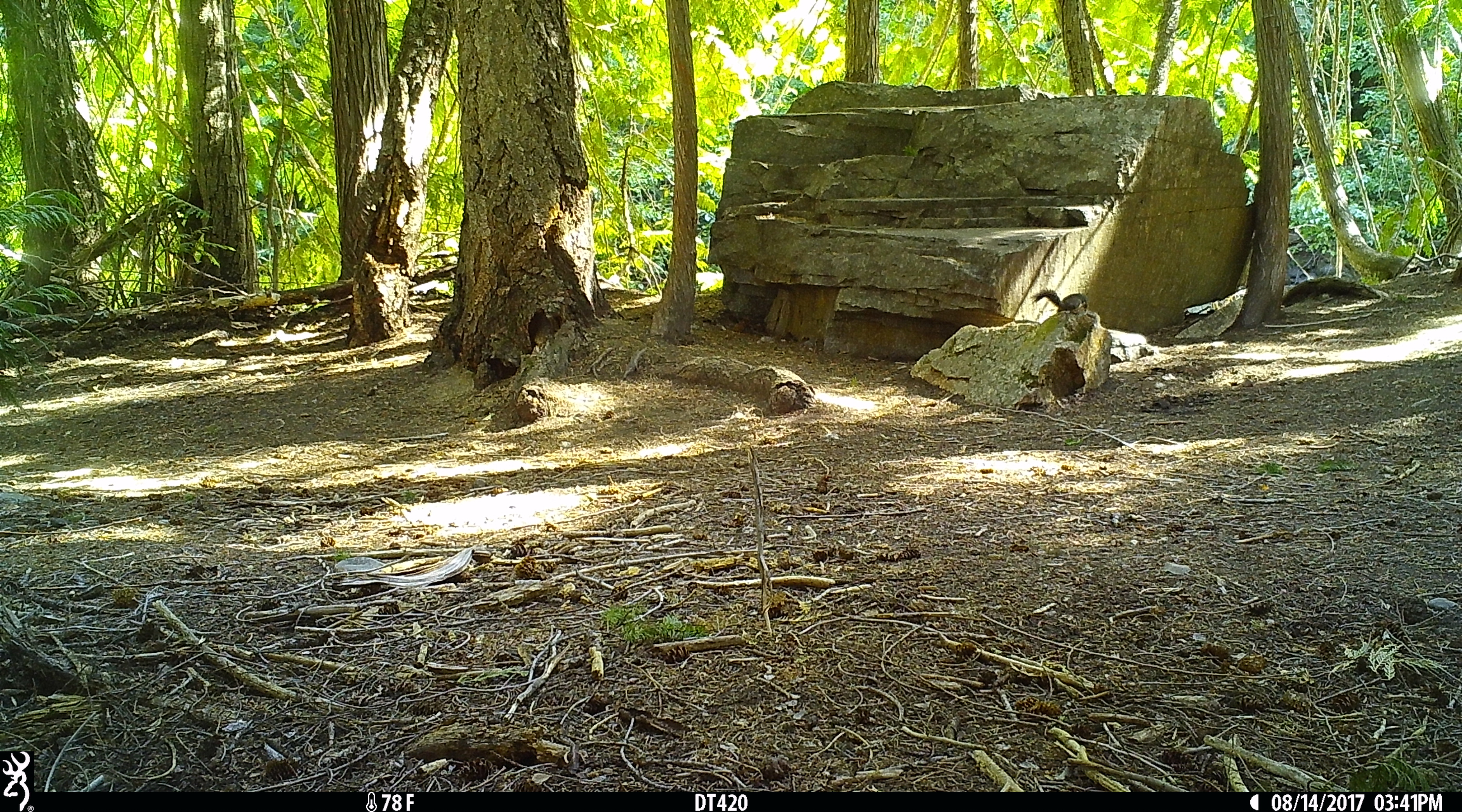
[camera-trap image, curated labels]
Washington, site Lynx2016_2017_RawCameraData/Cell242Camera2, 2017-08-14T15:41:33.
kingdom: Animalia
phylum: Chordata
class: Mammalia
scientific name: Mammalia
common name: small mammal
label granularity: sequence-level